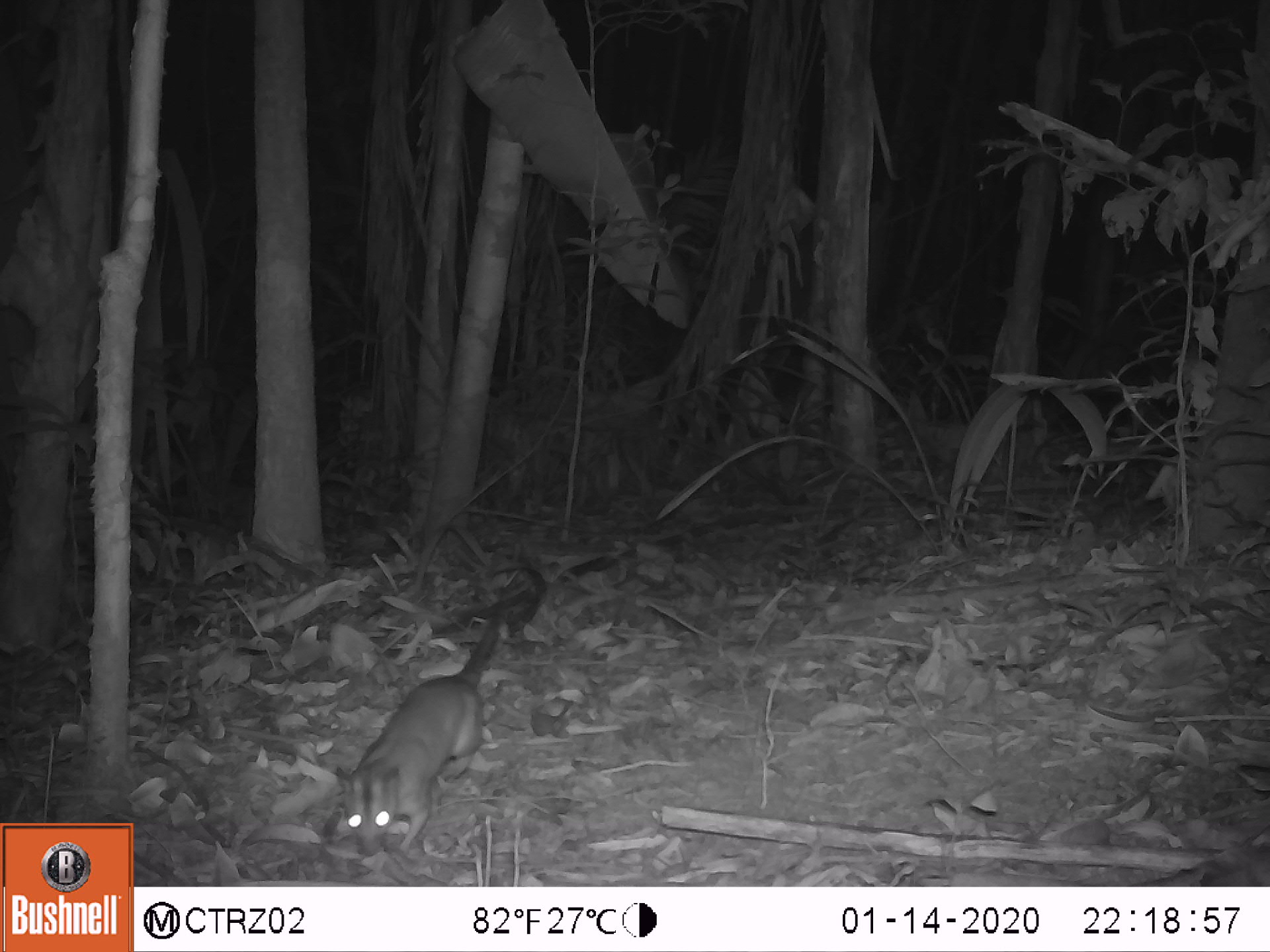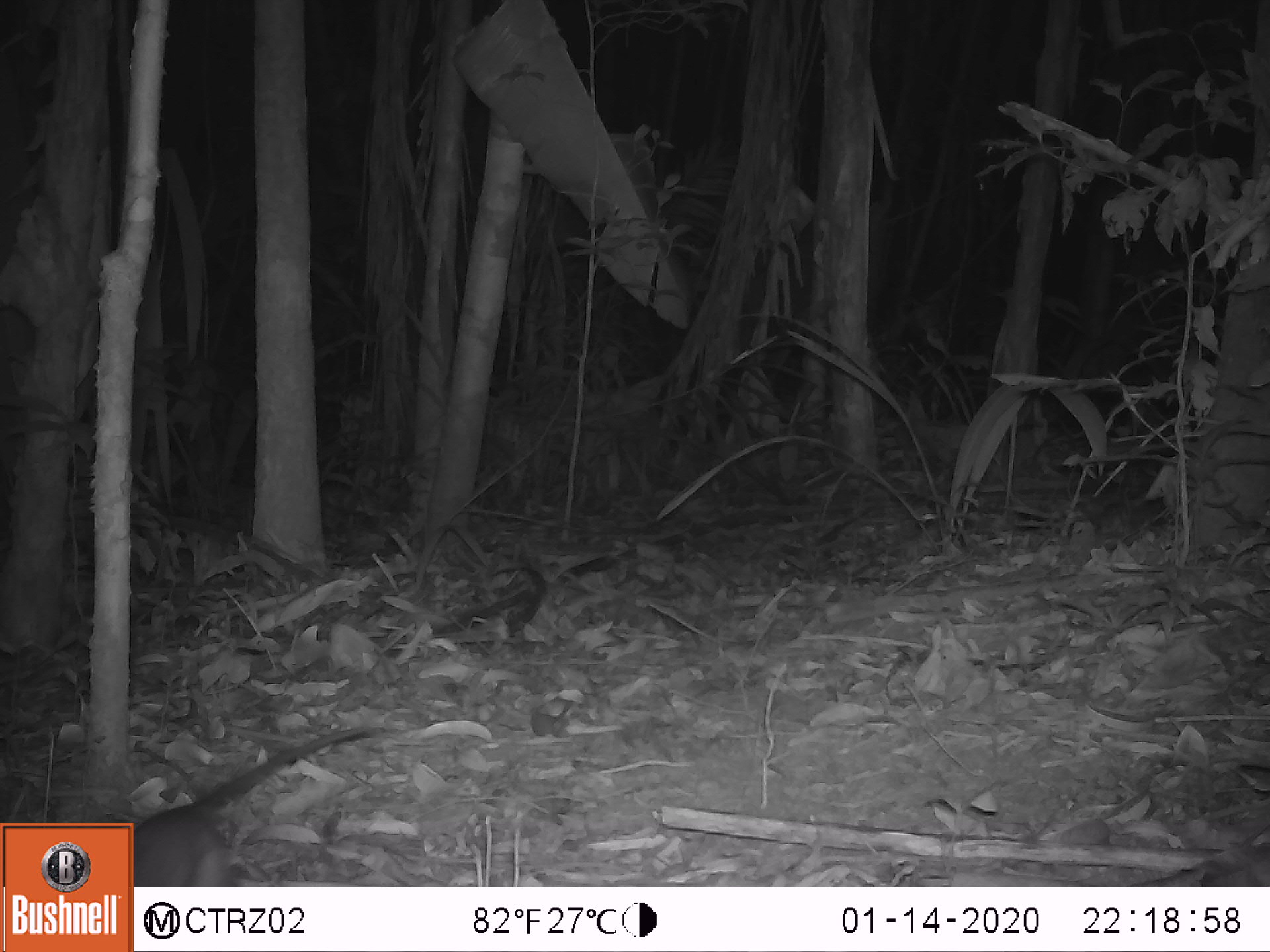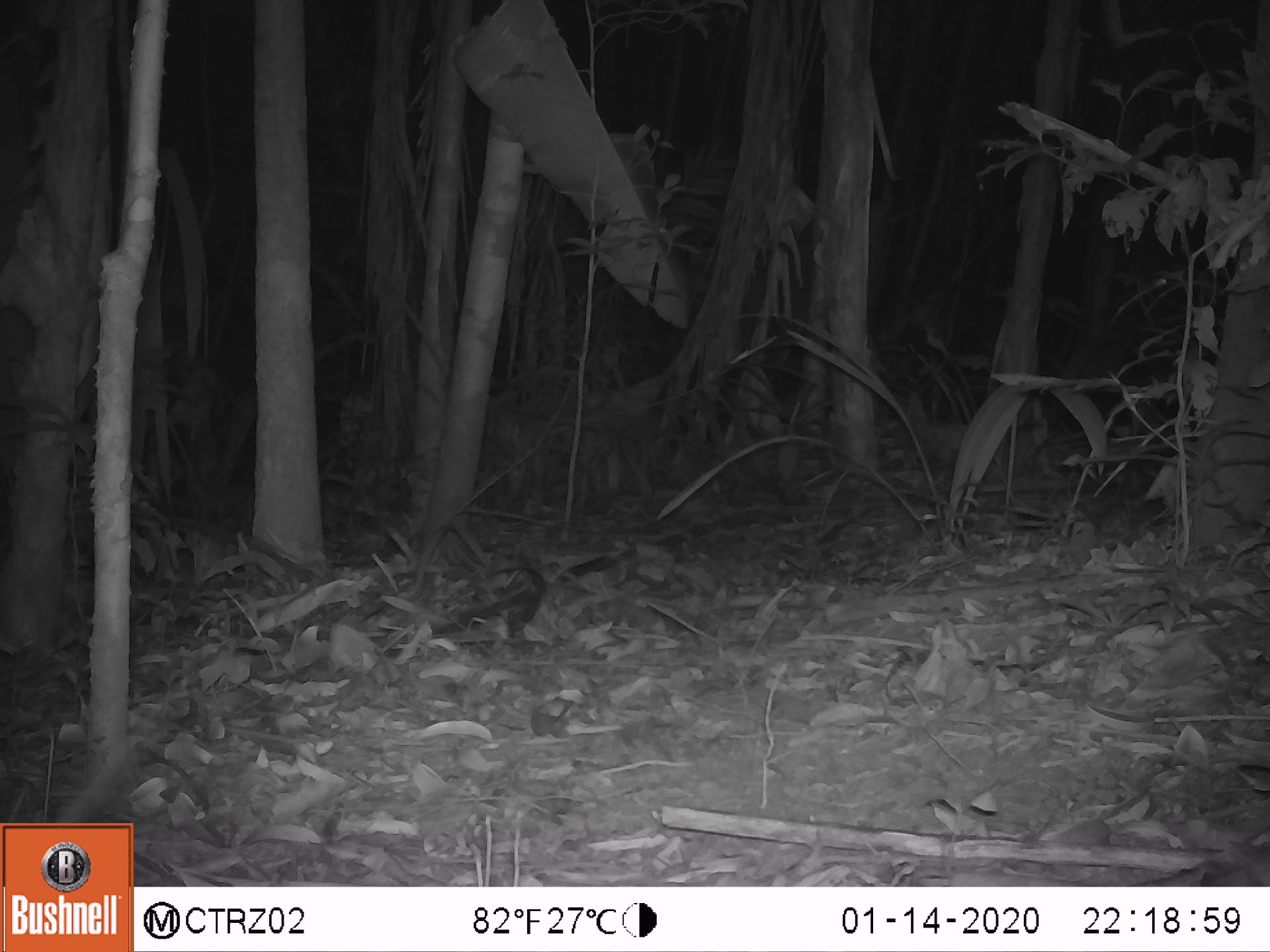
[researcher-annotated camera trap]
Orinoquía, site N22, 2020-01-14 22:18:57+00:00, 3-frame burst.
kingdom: Animalia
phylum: Chordata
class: Mammalia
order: Didelphimorphia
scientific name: Didelphimorphia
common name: possum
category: unknown possum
Unknown possum (possum) (Didelphimorphia).